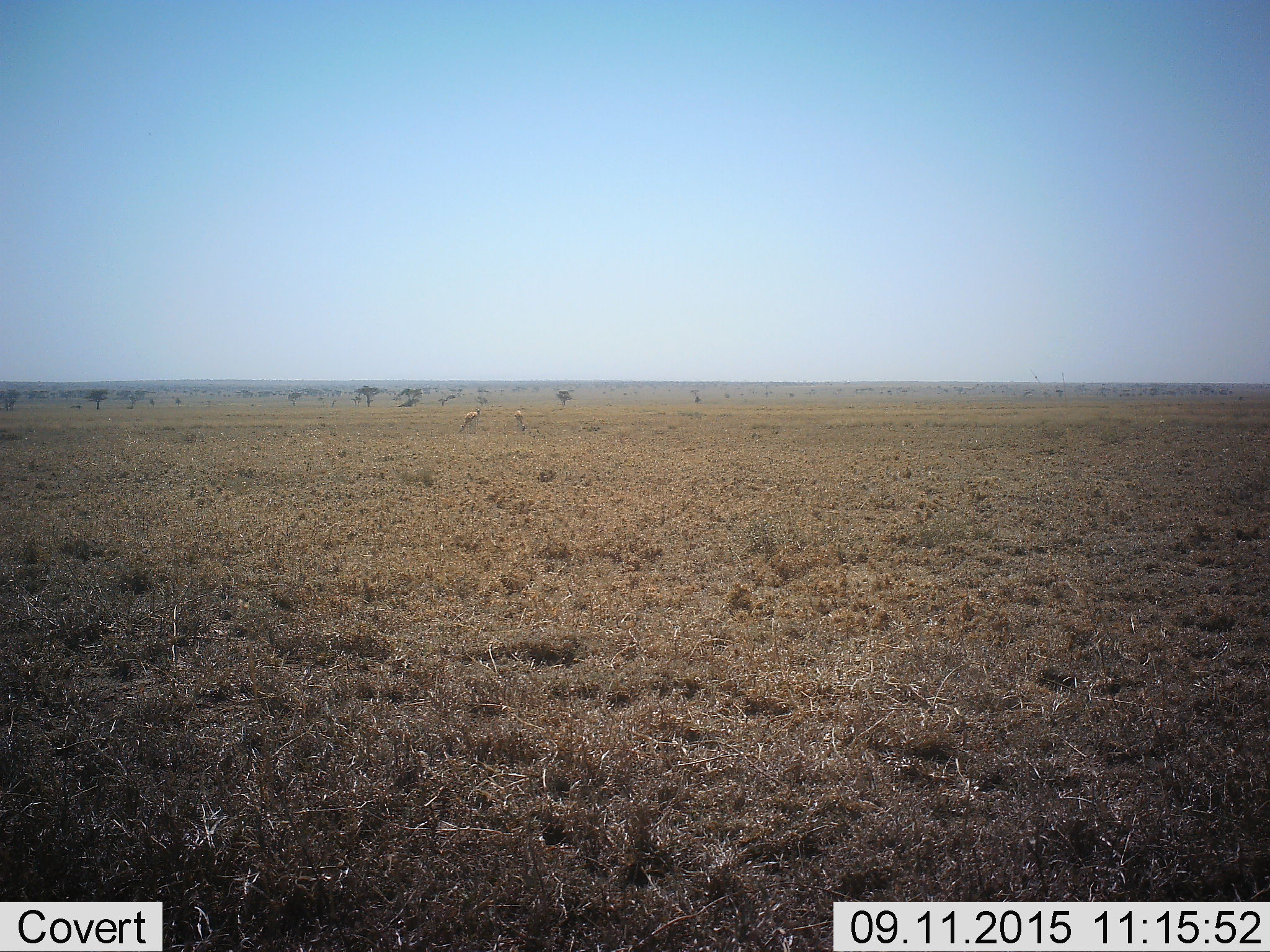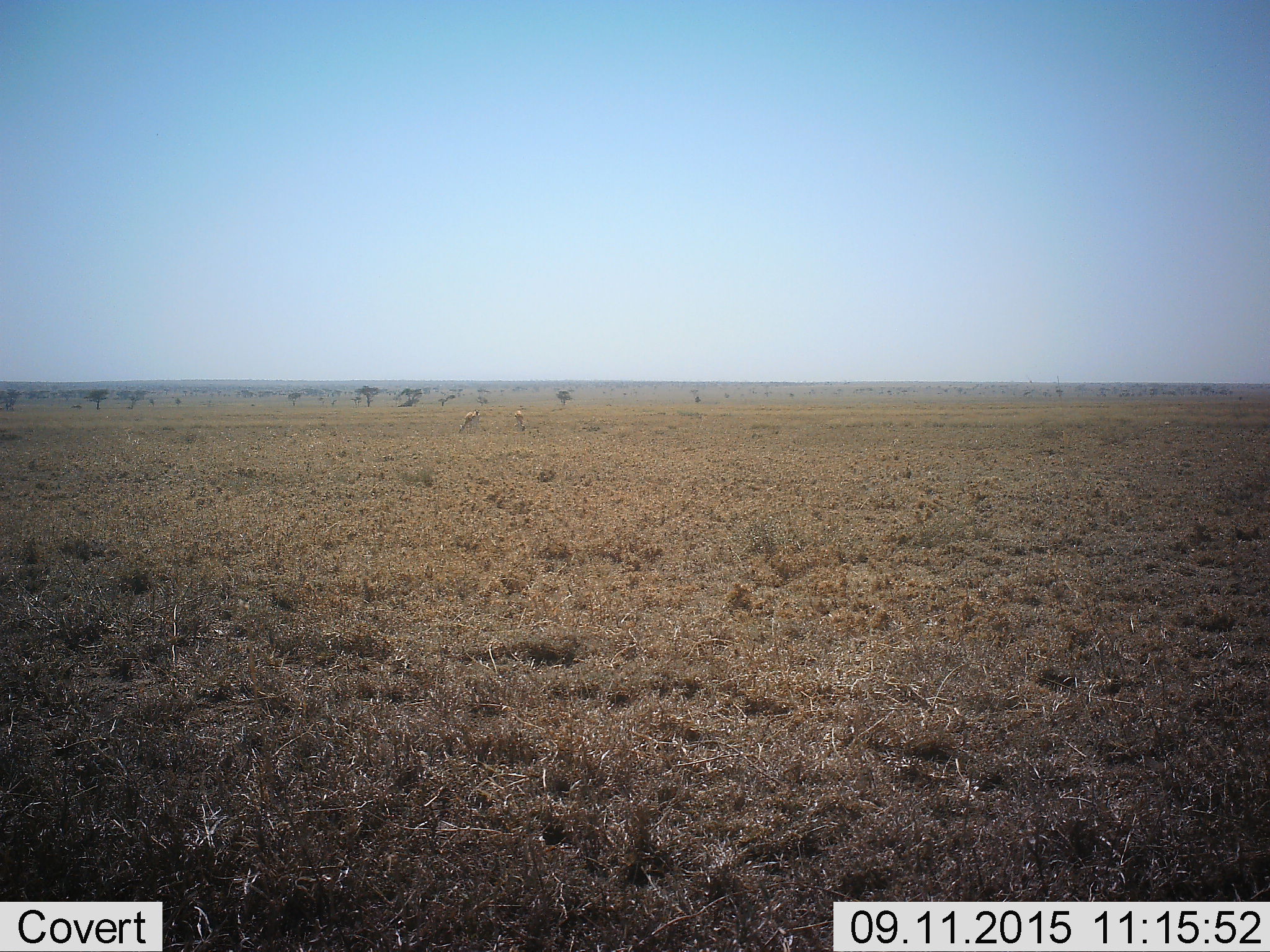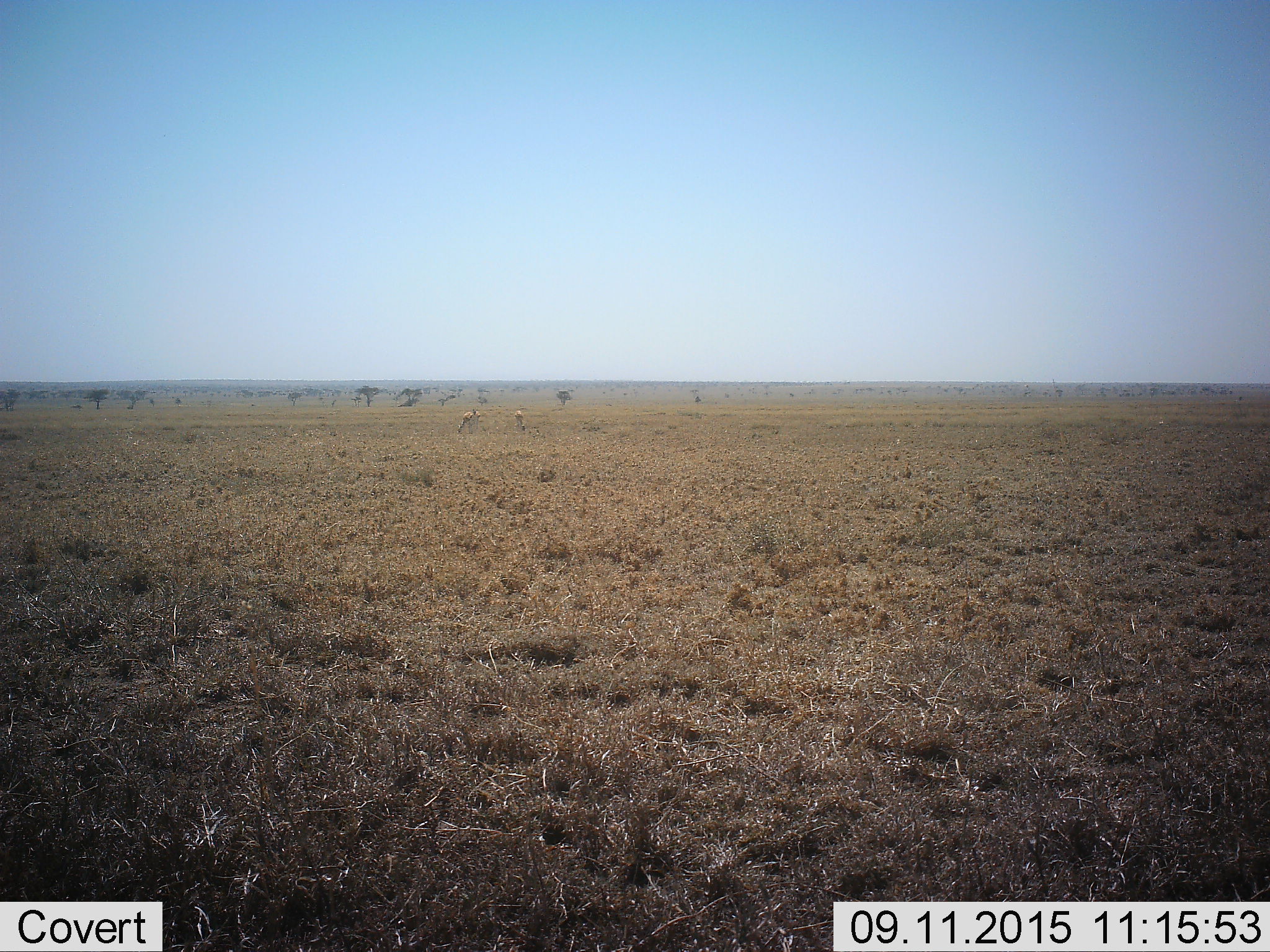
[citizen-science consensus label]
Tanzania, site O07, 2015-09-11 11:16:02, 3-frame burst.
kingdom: Animalia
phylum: Chordata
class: Mammalia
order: Artiodactyla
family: Bovidae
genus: Eudorcas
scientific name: Eudorcas thomsonii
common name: thomson's gazelle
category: gazellethomsons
Gazellethomsons (thomson's gazelle) (Eudorcas thomsonii), count 2. Behavior (volunteer vote fractions): standing 0%, resting 0%, moving 0%, interacting 0%. Young present (vote fraction): 0%. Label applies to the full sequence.